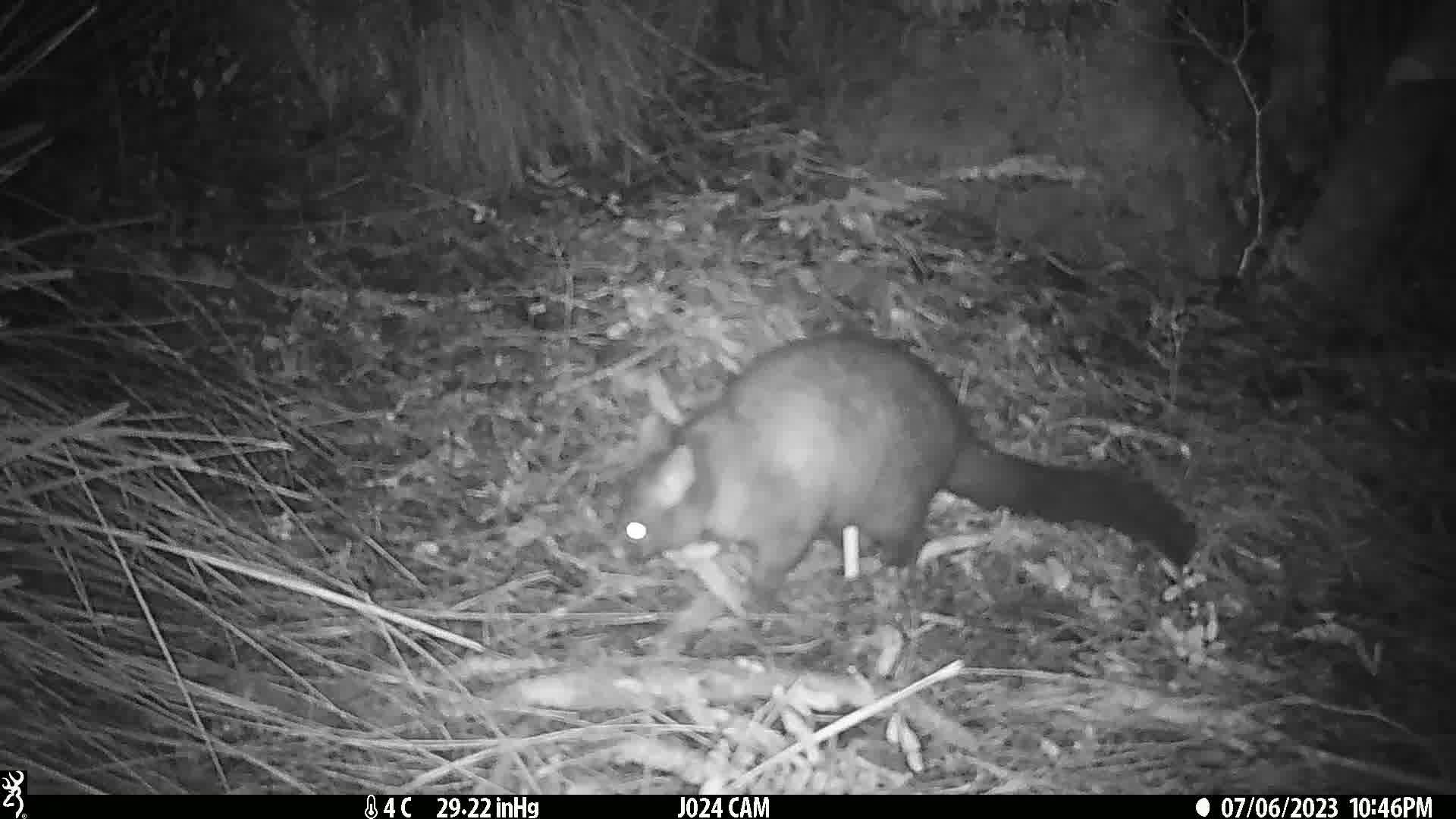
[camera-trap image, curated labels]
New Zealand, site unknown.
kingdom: Animalia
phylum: Chordata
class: Mammalia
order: Diprotodontia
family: Phalangeridae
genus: Trichosurus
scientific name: Trichosurus vulpecula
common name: common brushtail possum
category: possum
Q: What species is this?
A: Possum (common brushtail possum) (Trichosurus vulpecula).